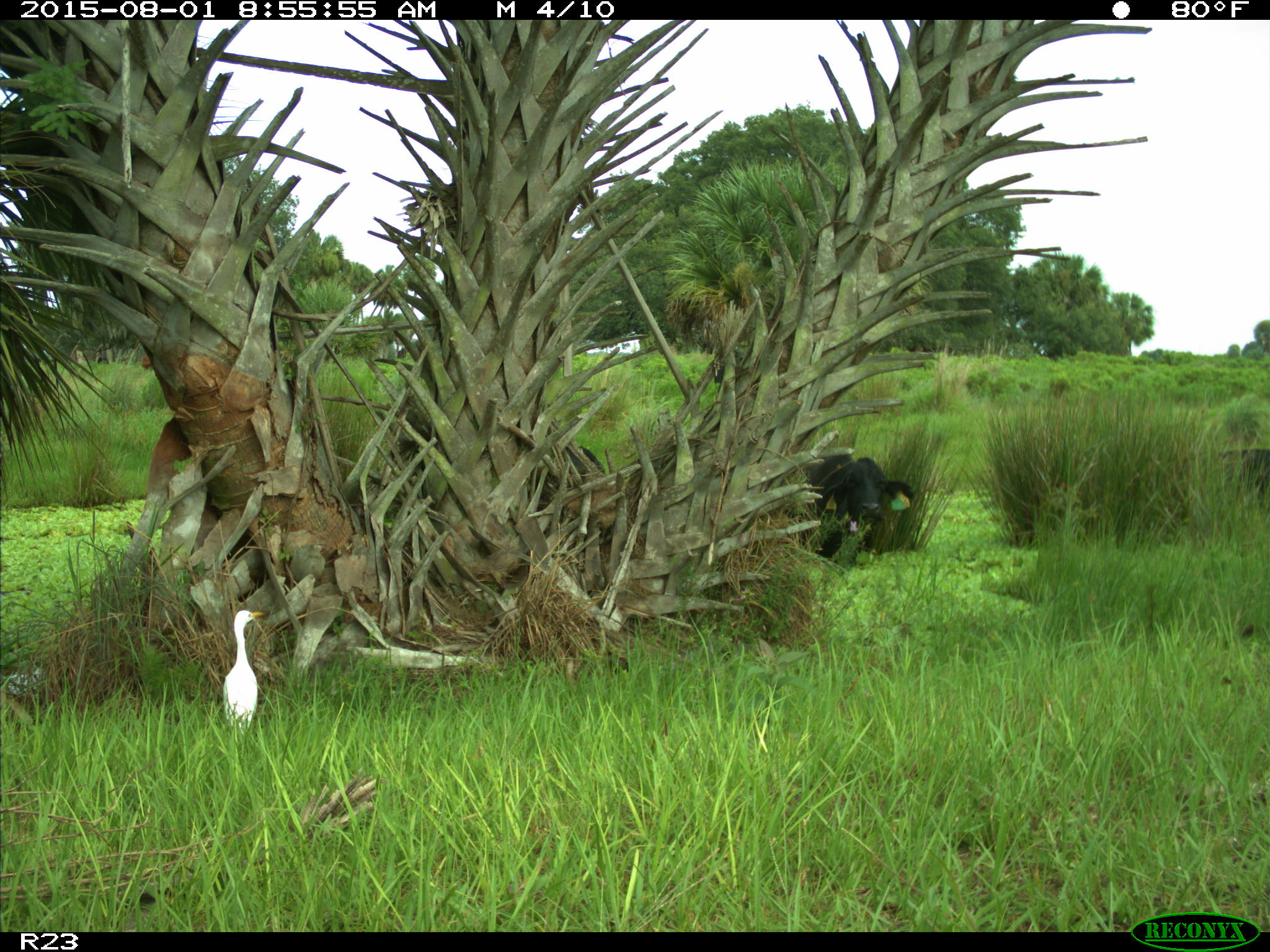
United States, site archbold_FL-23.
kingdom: Animalia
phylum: Chordata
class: Mammalia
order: Artiodactyla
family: Bovidae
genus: Bos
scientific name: Bos taurus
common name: domestic cow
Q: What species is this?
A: Bos taurus (domestic cow).